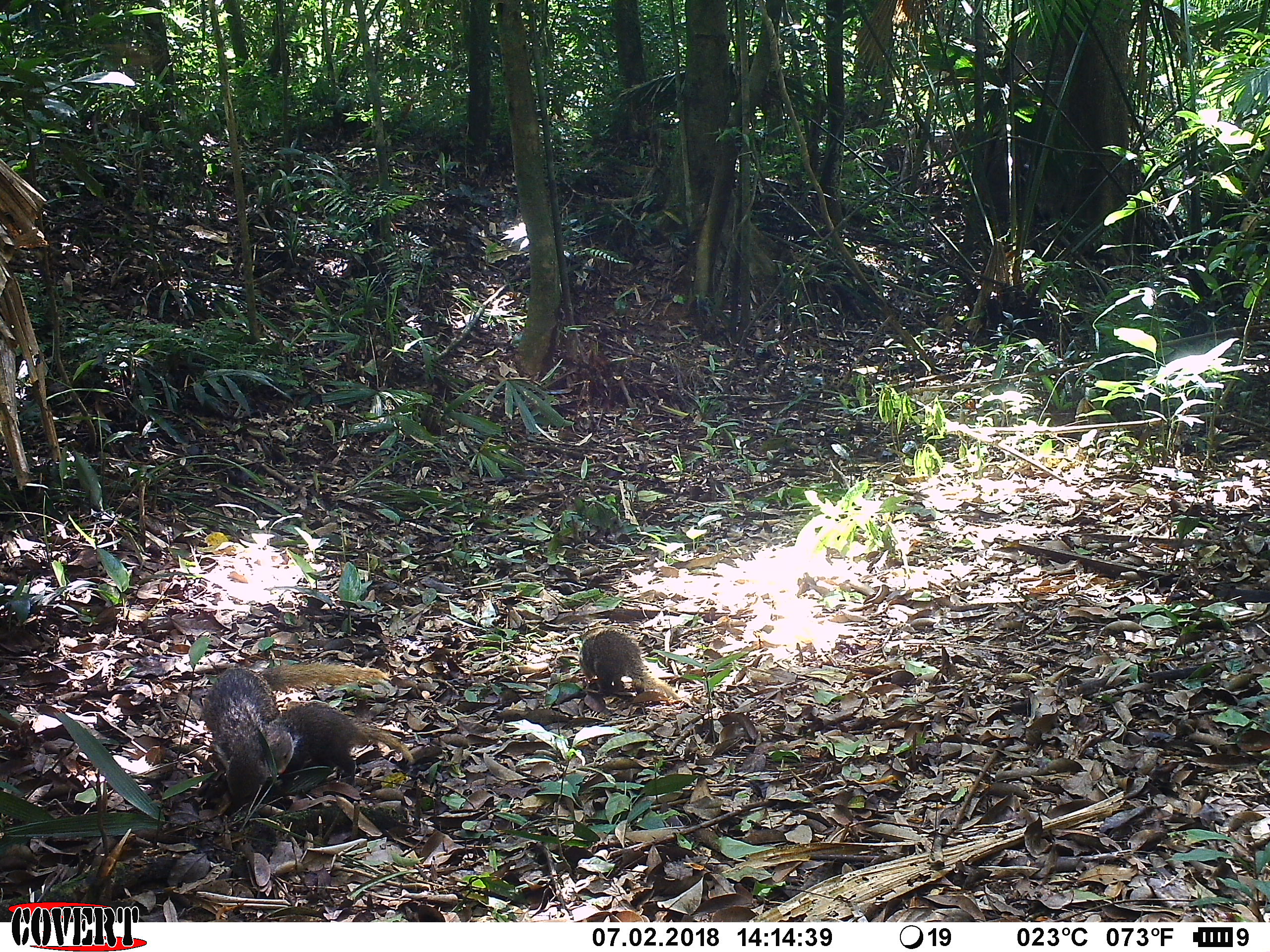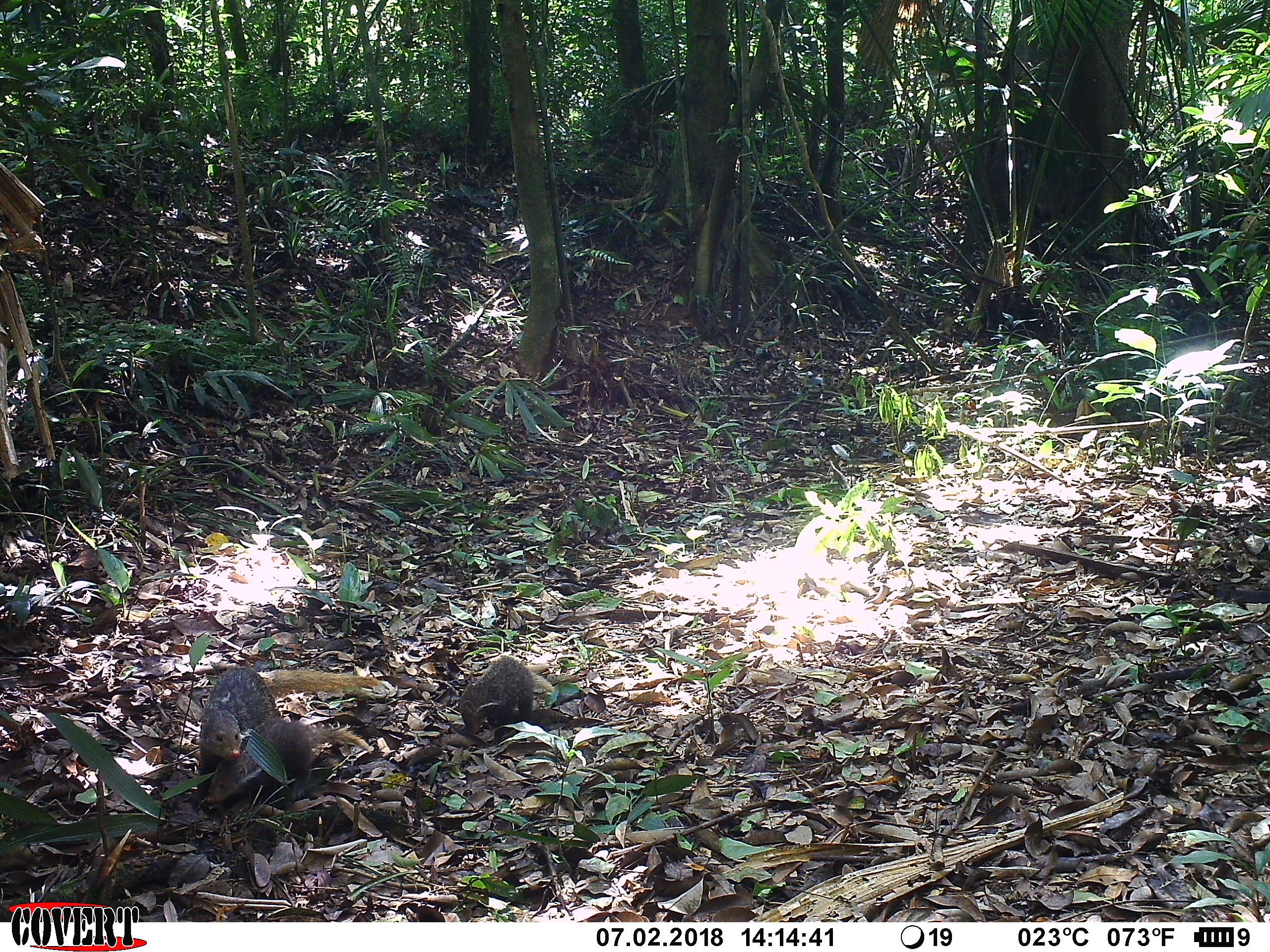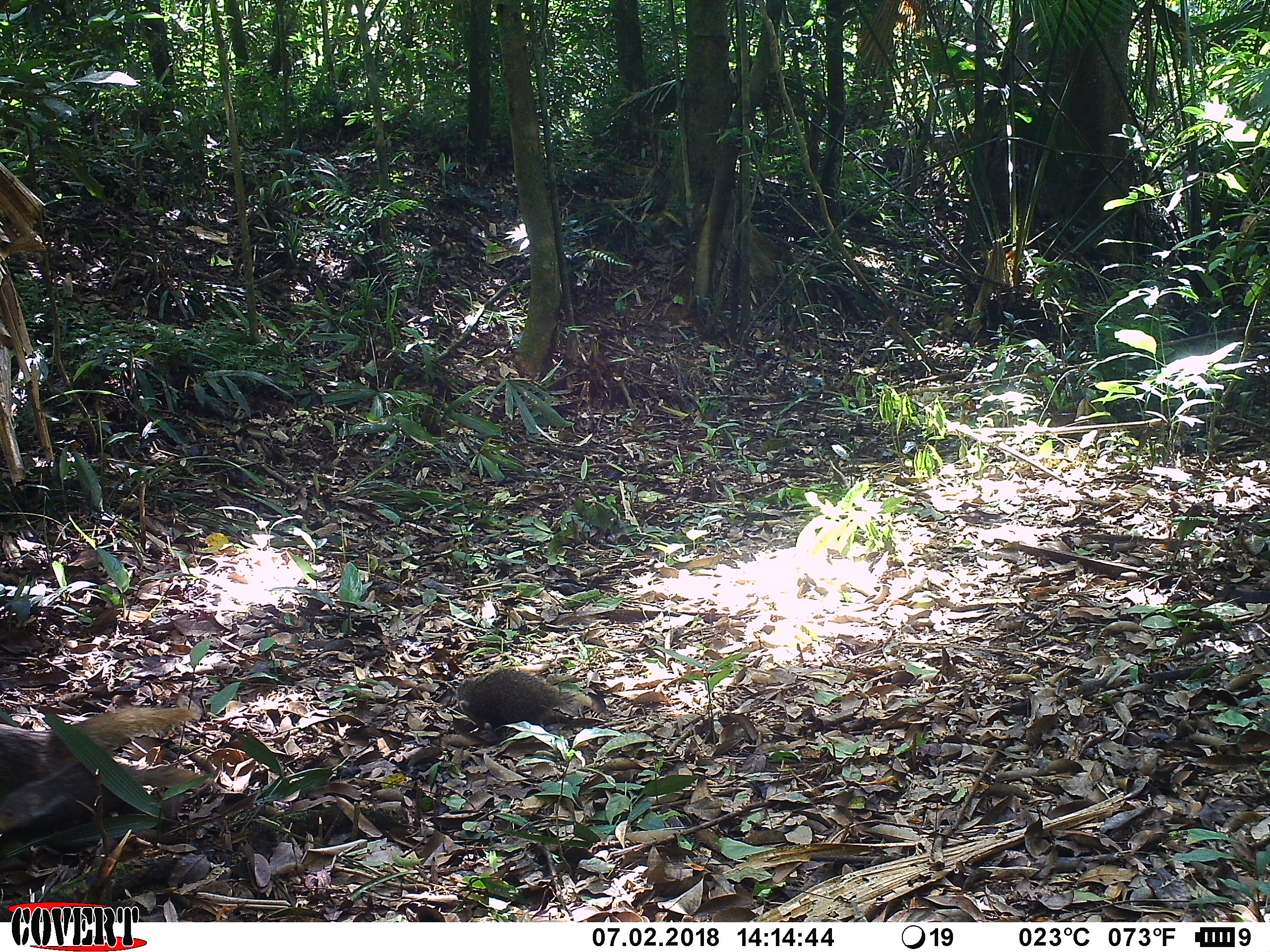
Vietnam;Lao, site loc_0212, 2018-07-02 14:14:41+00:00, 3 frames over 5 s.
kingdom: Animalia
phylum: Chordata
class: Mammalia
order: Carnivora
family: Herpestidae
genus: Urva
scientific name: Urva urva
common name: crab-eating mongoose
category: crab eating mongoose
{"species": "crab eating mongoose (crab-eating mongoose) (Urva urva)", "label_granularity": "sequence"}